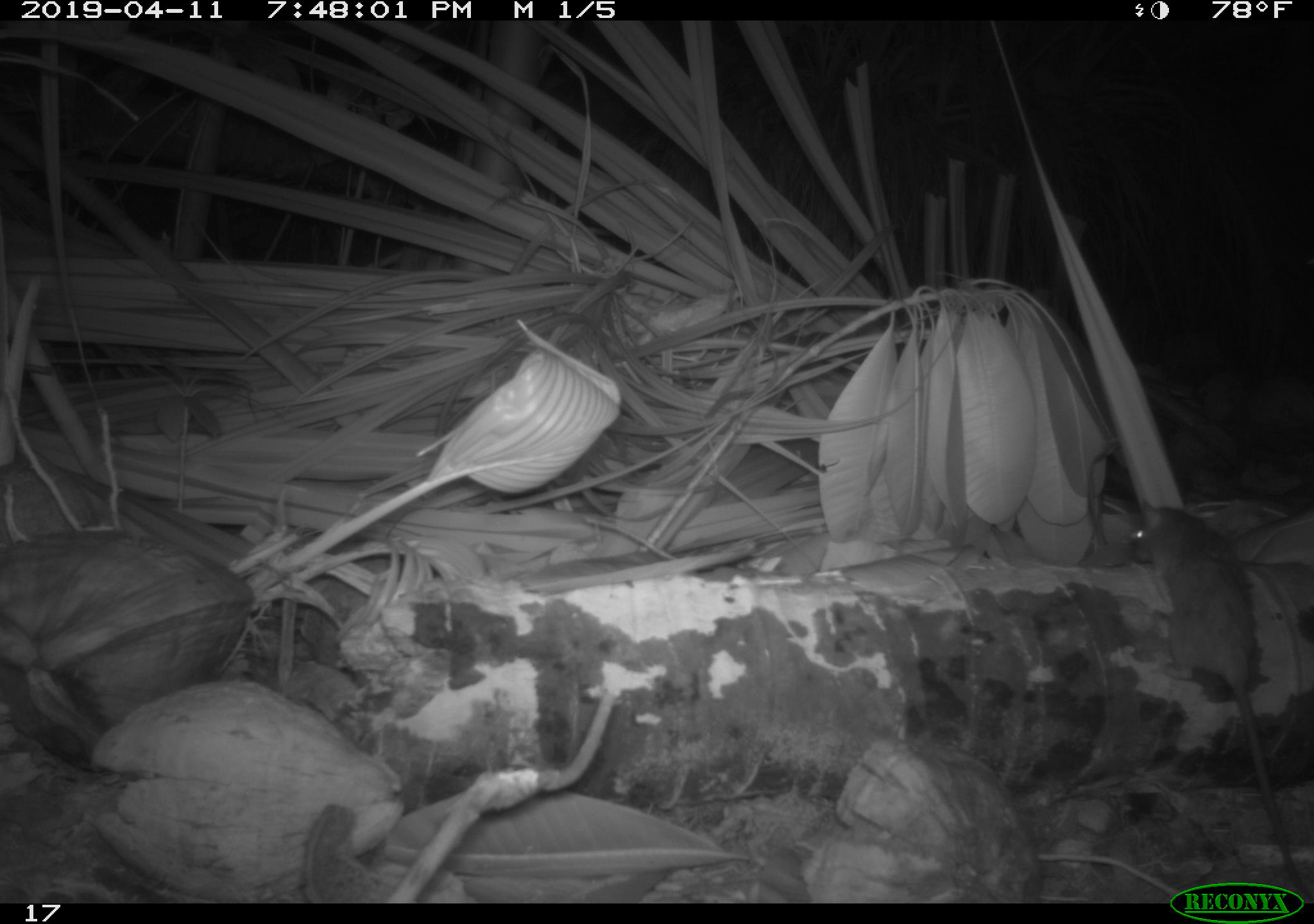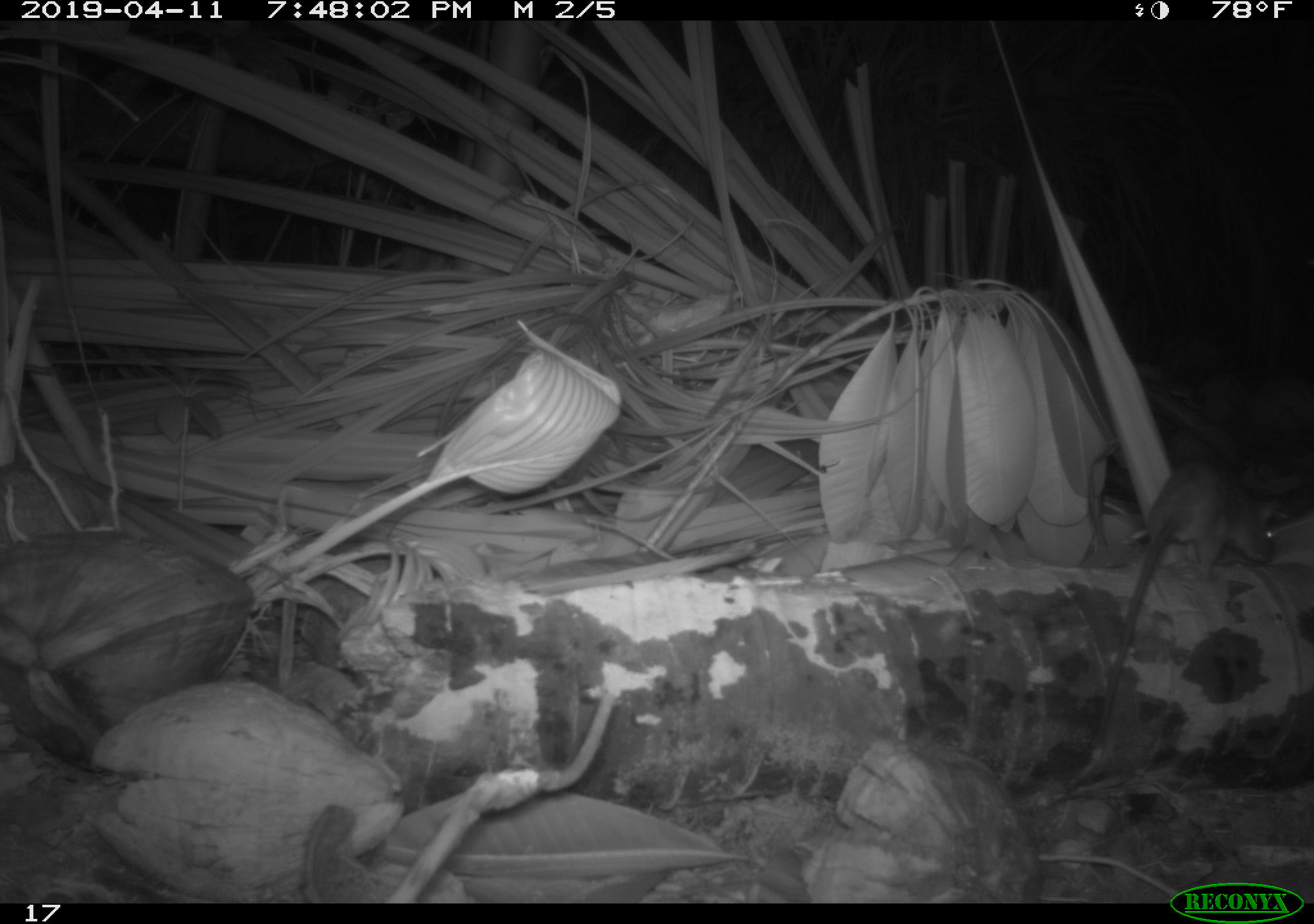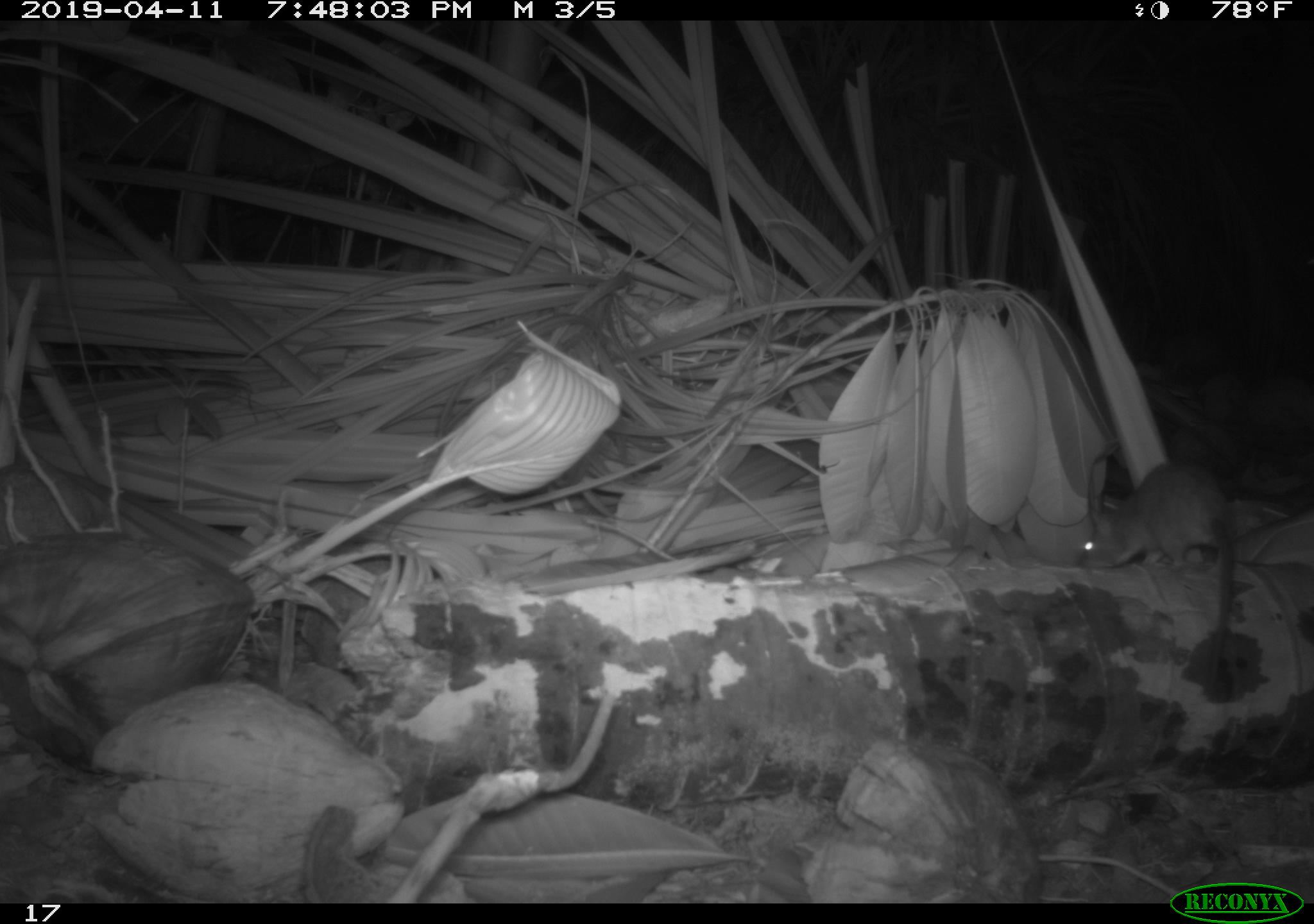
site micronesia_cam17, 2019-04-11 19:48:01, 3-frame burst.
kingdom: Animalia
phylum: Chordata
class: Mammalia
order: Rodentia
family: Muridae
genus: Rattus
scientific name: Rattus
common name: rat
Rat (Rattus).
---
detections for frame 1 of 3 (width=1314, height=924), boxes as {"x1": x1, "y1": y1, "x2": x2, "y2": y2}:
rat: {"x1": 1120, "y1": 501, "x2": 1313, "y2": 839}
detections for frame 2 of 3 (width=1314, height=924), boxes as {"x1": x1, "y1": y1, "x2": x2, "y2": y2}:
rat: {"x1": 1069, "y1": 455, "x2": 1277, "y2": 753}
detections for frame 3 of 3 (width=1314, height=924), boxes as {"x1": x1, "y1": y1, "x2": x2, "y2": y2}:
rat: {"x1": 1081, "y1": 462, "x2": 1238, "y2": 574}